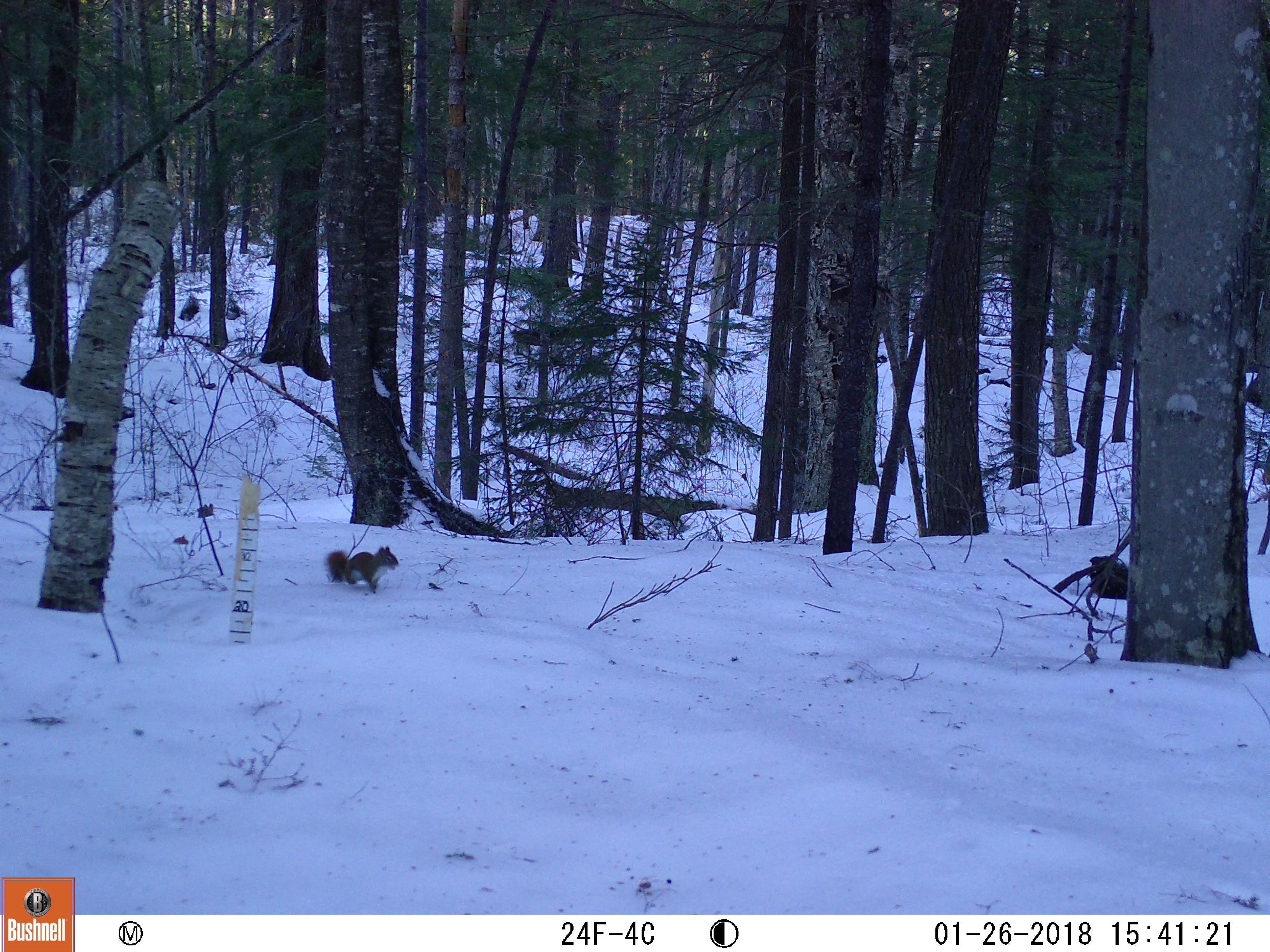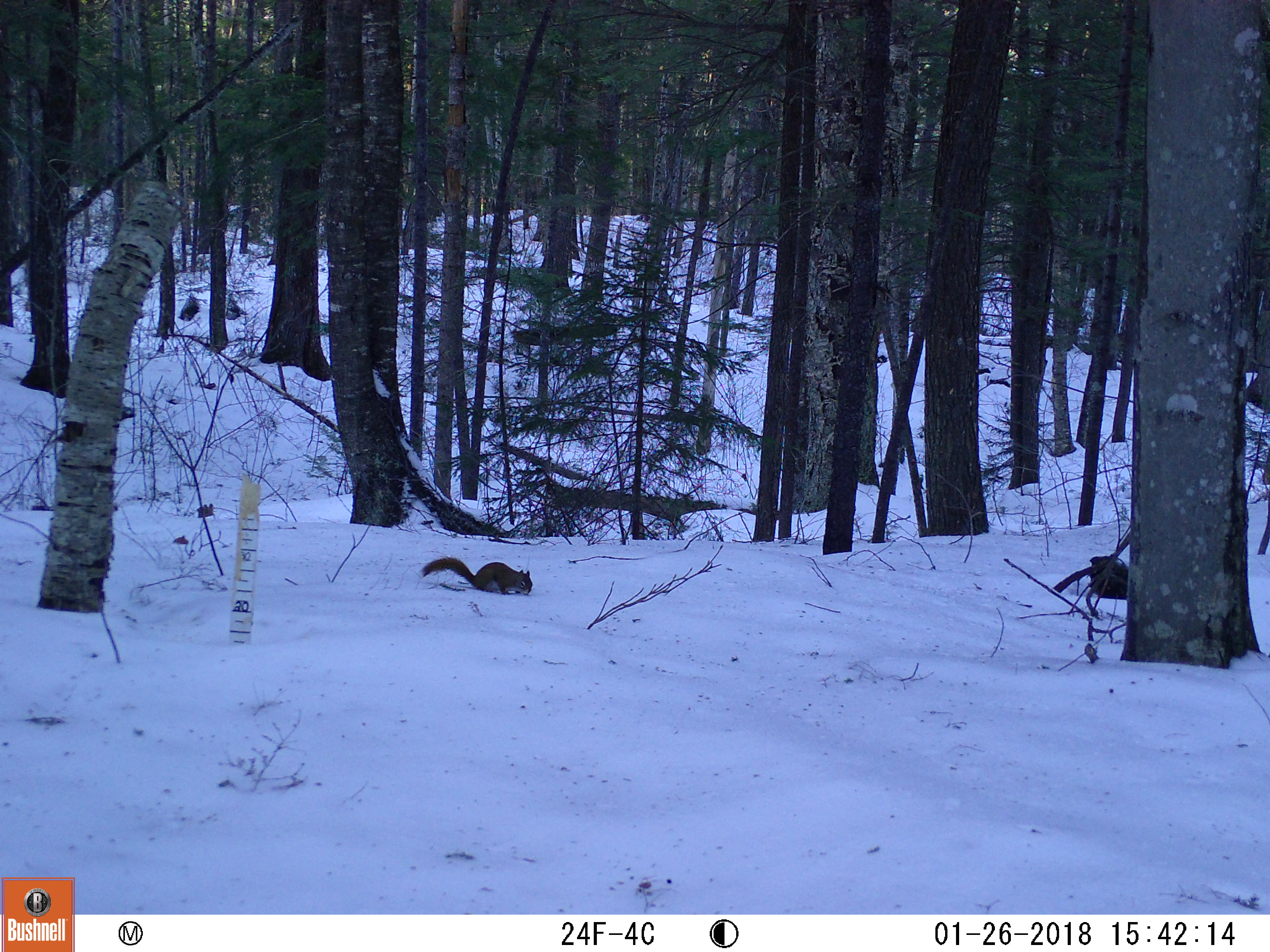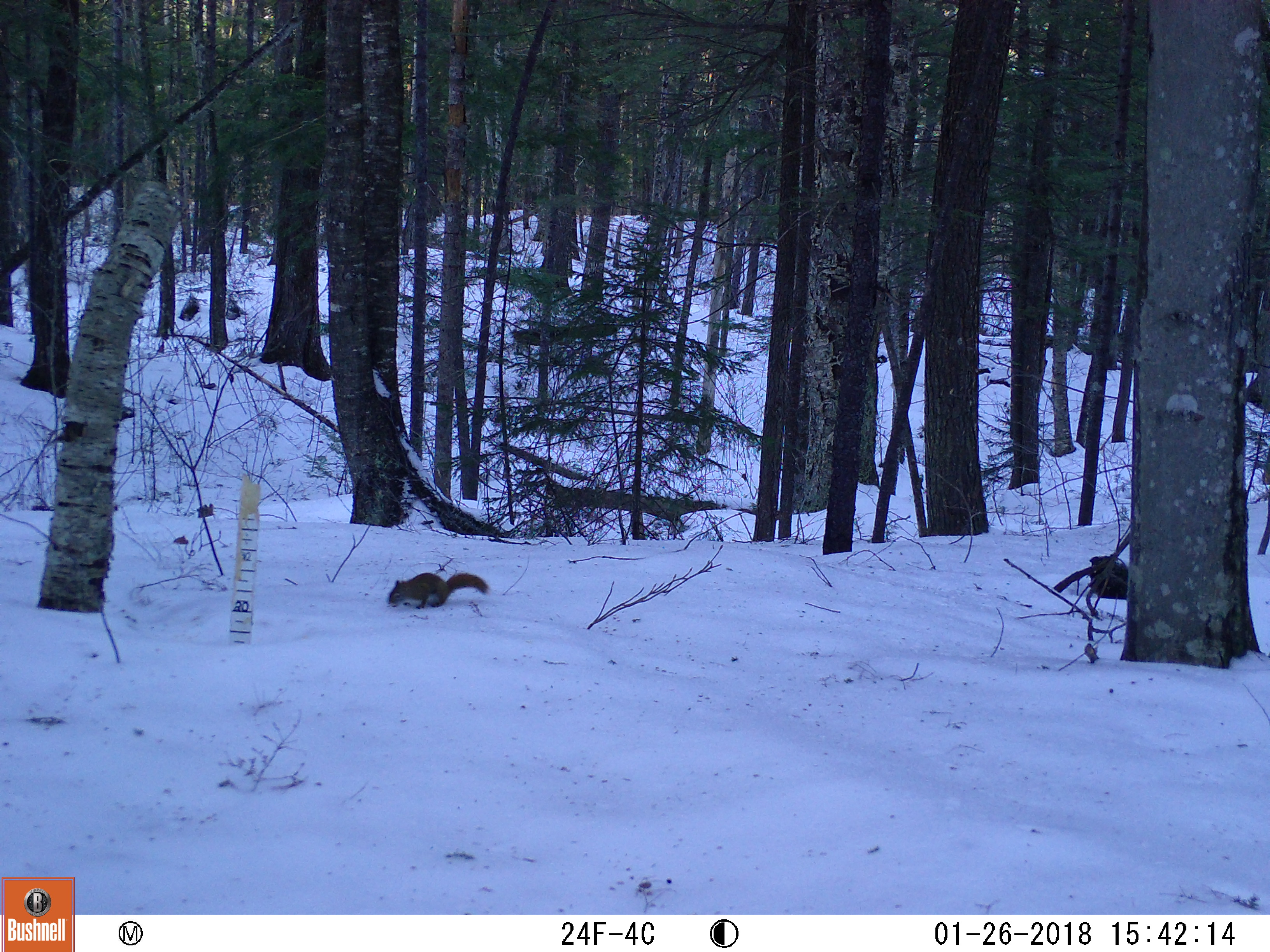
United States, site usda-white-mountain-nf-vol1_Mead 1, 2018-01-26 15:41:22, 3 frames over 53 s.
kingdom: Animalia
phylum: Chordata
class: Mammalia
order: Rodentia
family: Sciuridae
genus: Tamiasciurus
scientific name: Tamiasciurus hudsonicus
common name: red squirrel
Red squirrel (Tamiasciurus hudsonicus).